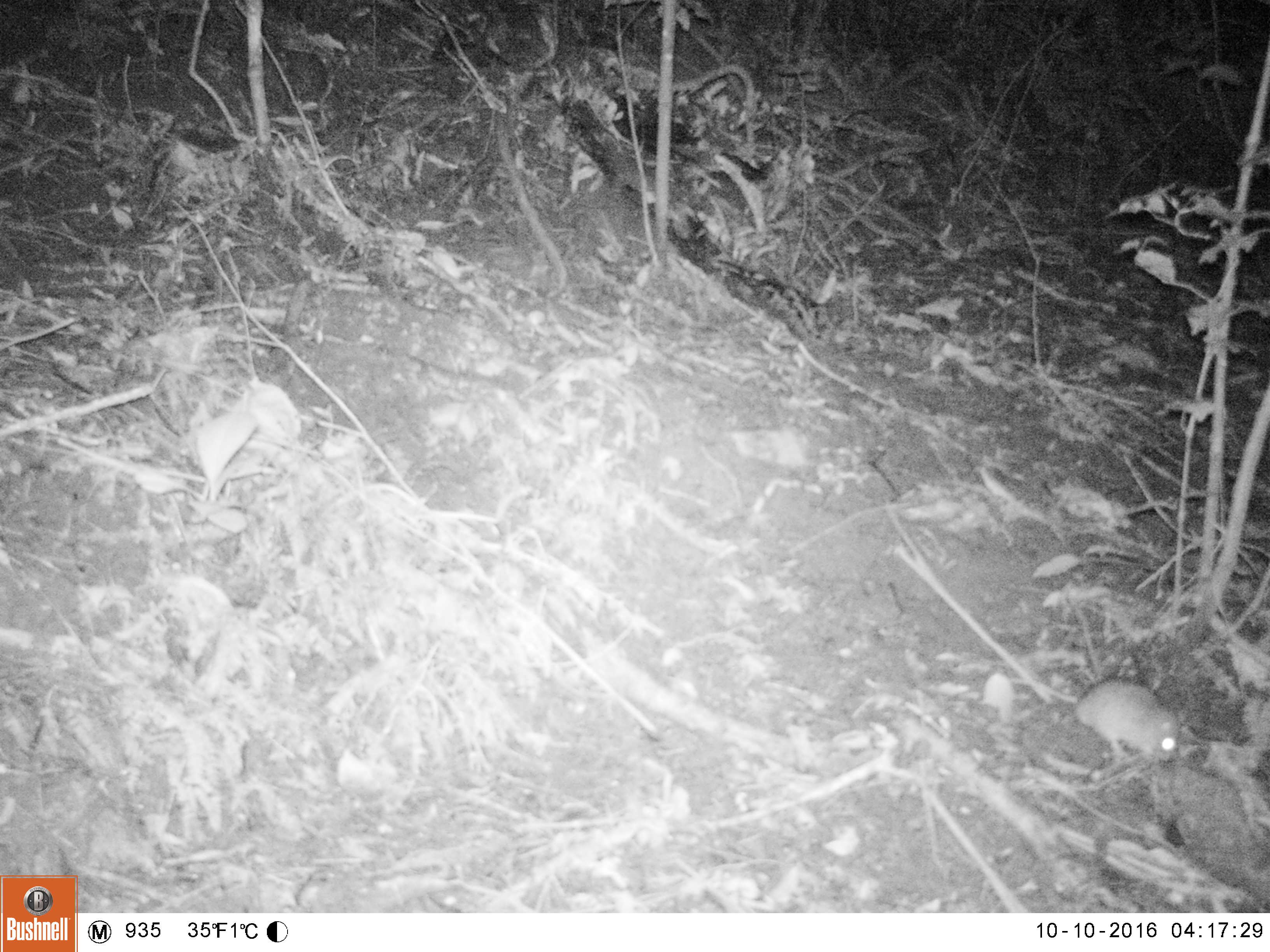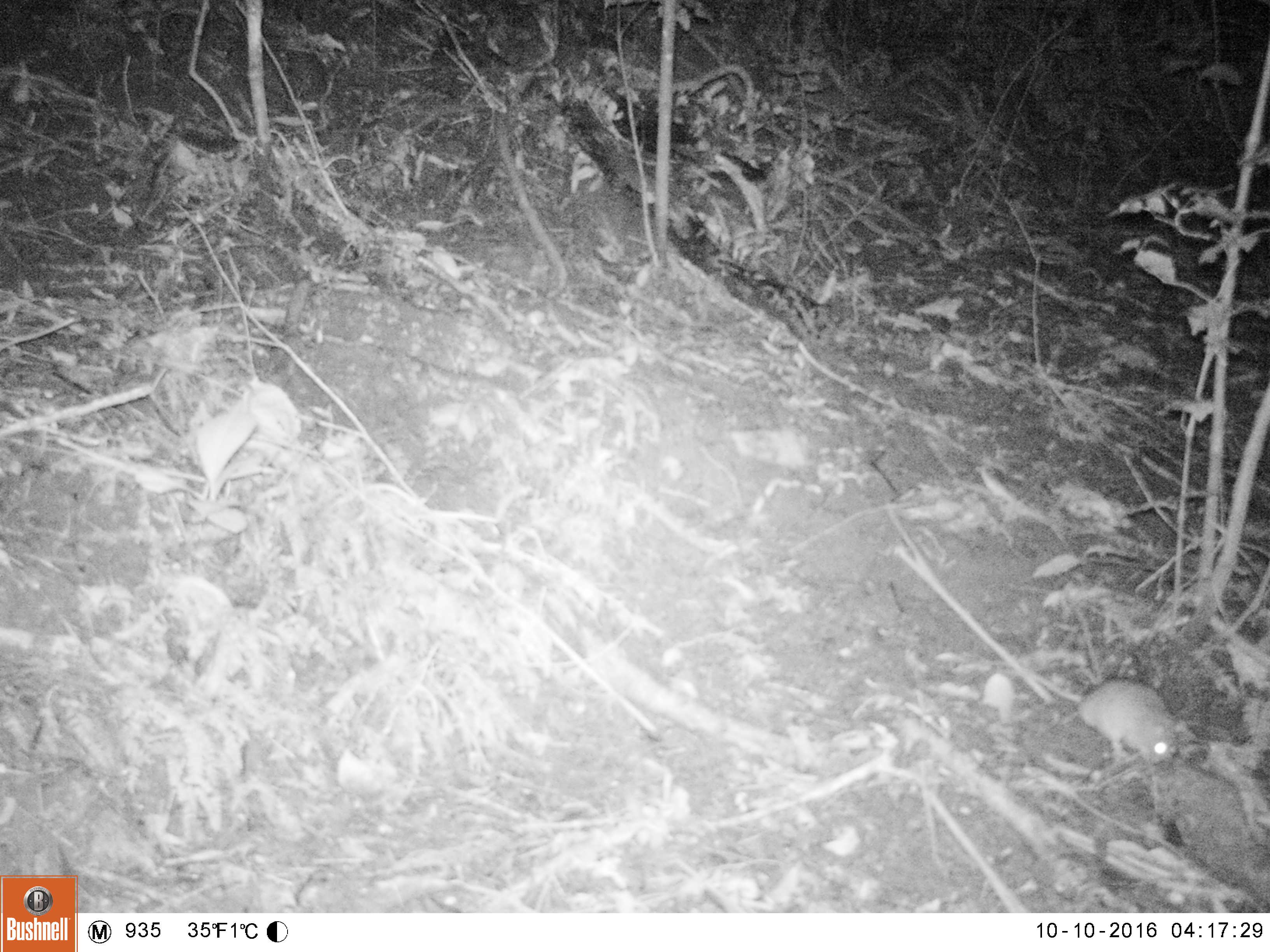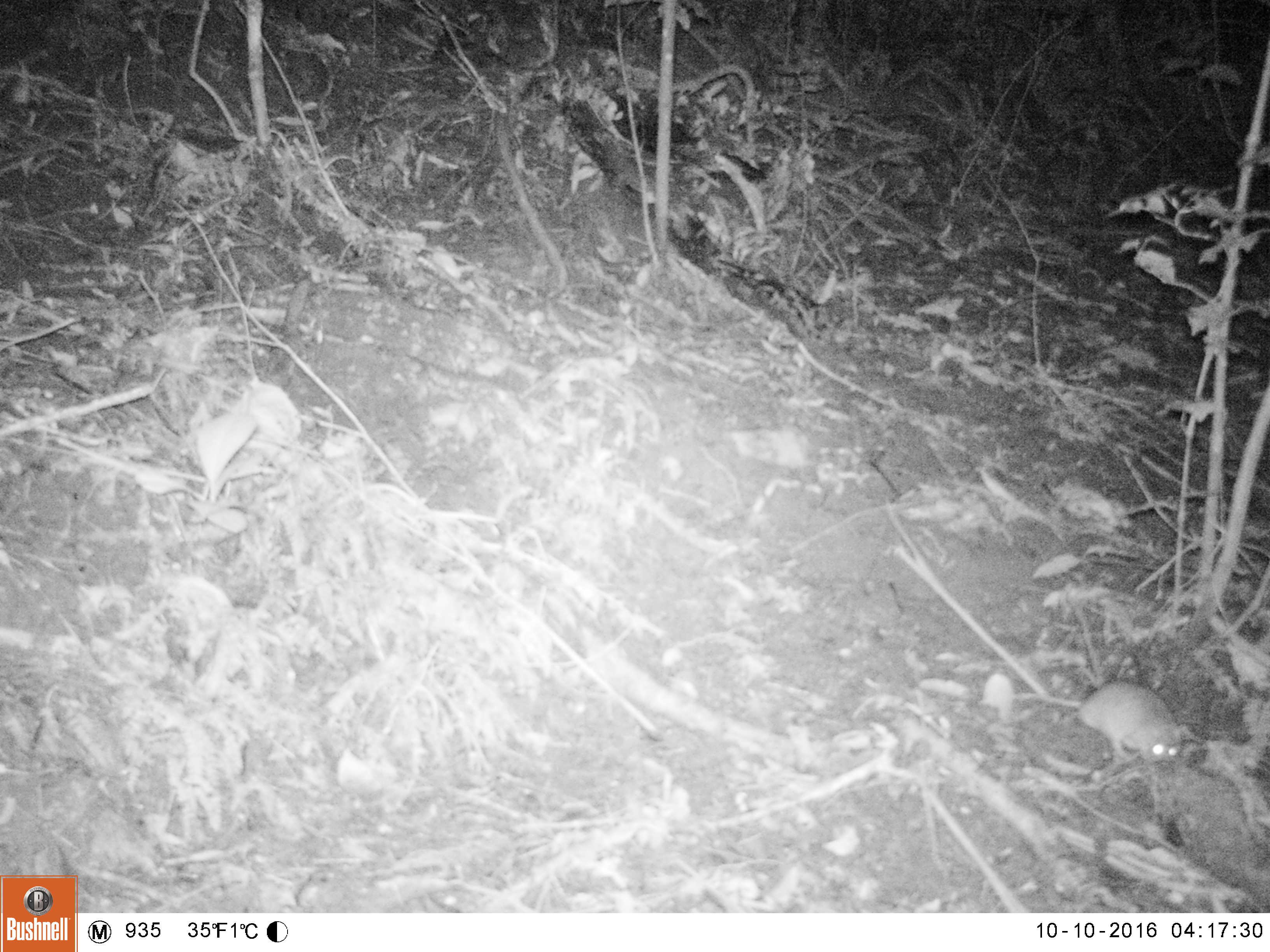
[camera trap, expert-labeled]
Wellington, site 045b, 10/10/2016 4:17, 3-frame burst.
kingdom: Animalia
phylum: Chordata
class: Mammalia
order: Rodentia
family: Muridae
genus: Rattus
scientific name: Rattus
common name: rat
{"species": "rat (Rattus)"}